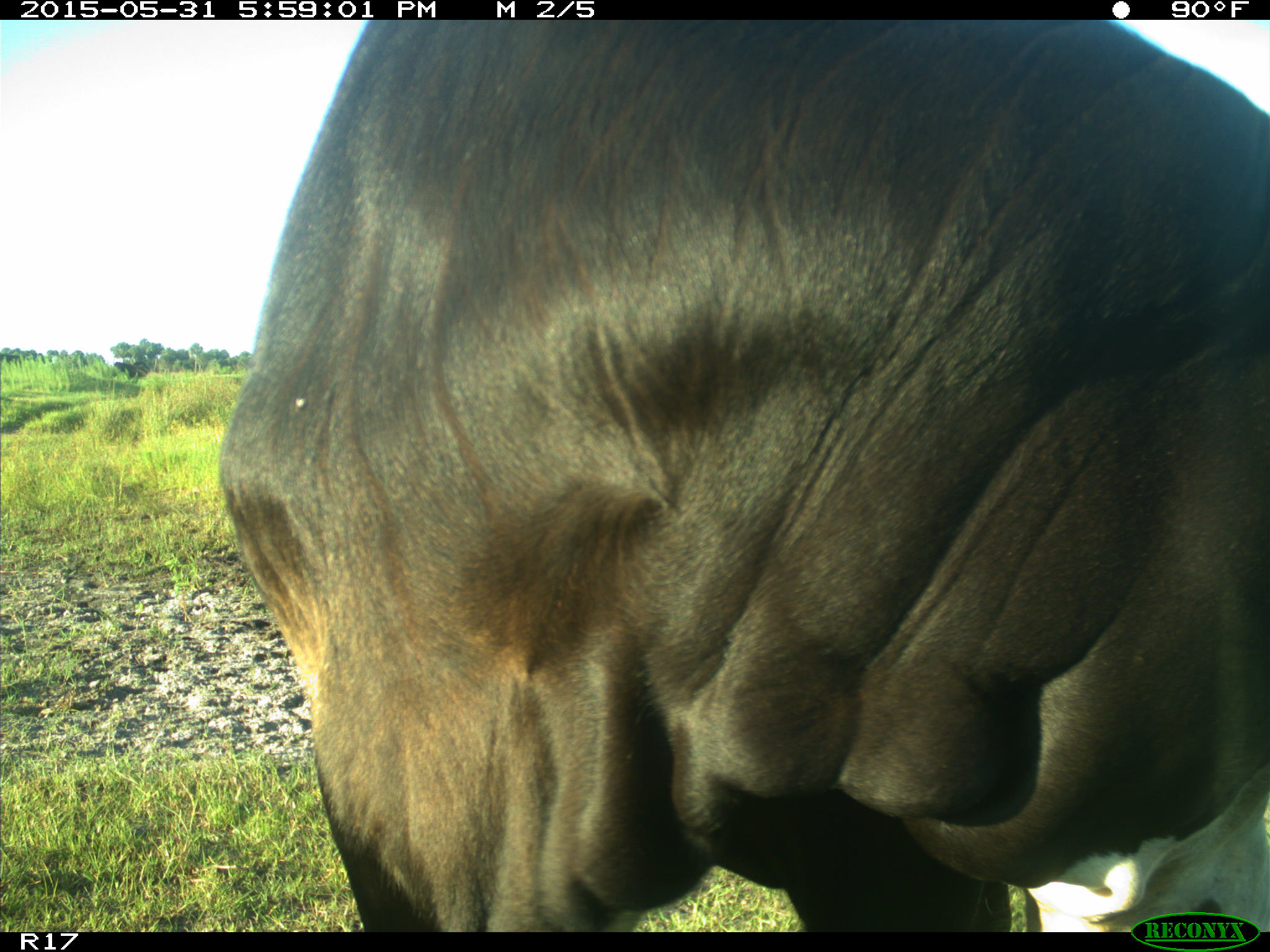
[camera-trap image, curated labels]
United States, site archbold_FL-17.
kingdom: Animalia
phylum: Chordata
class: Mammalia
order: Artiodactyla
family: Bovidae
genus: Bos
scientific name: Bos taurus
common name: domestic cow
Bos taurus (domestic cow).